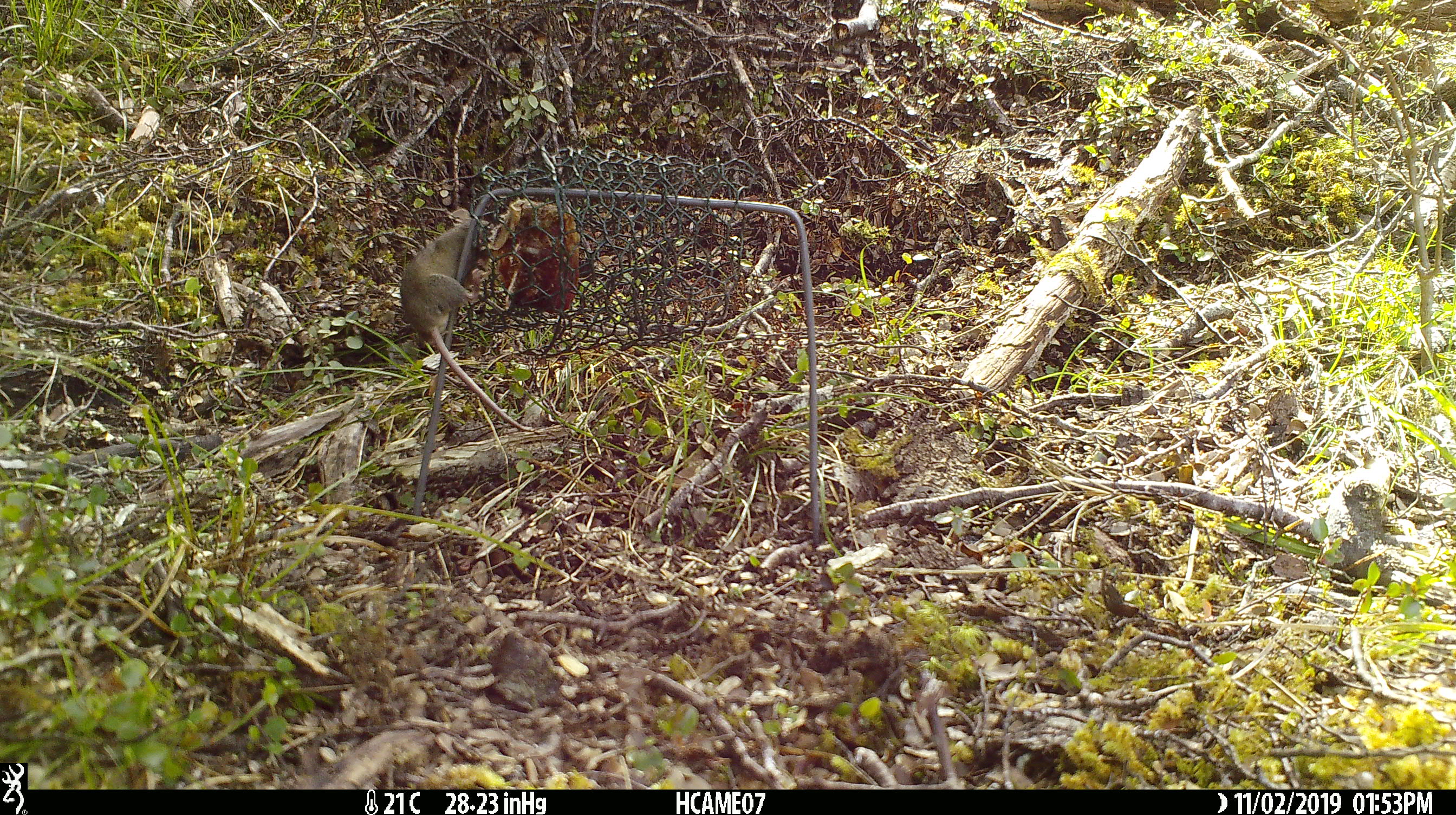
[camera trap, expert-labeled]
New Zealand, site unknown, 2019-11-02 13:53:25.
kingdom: Animalia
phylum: Chordata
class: Mammalia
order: Rodentia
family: Muridae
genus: Mus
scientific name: Mus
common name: mouse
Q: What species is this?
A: Mouse (Mus).